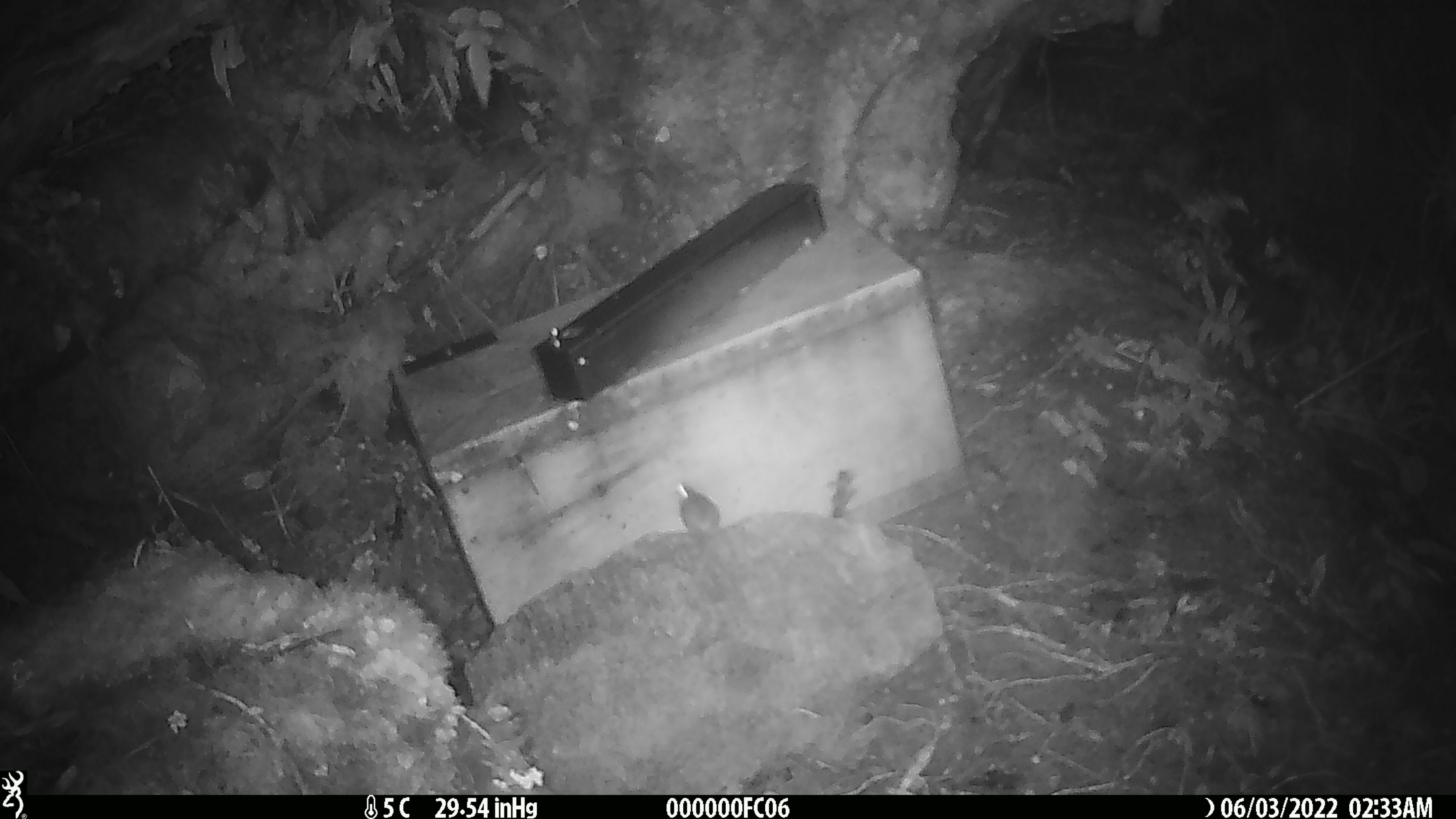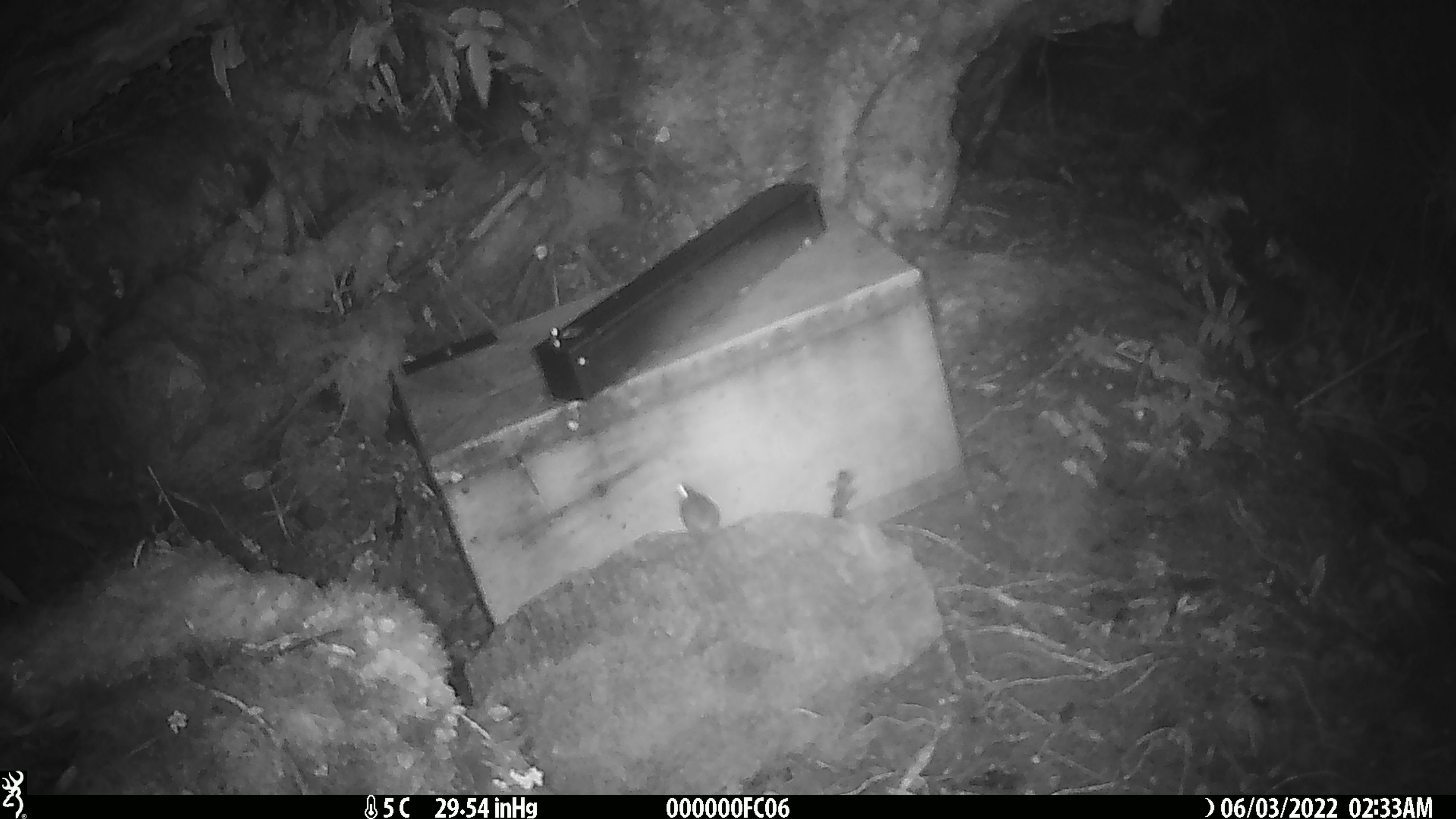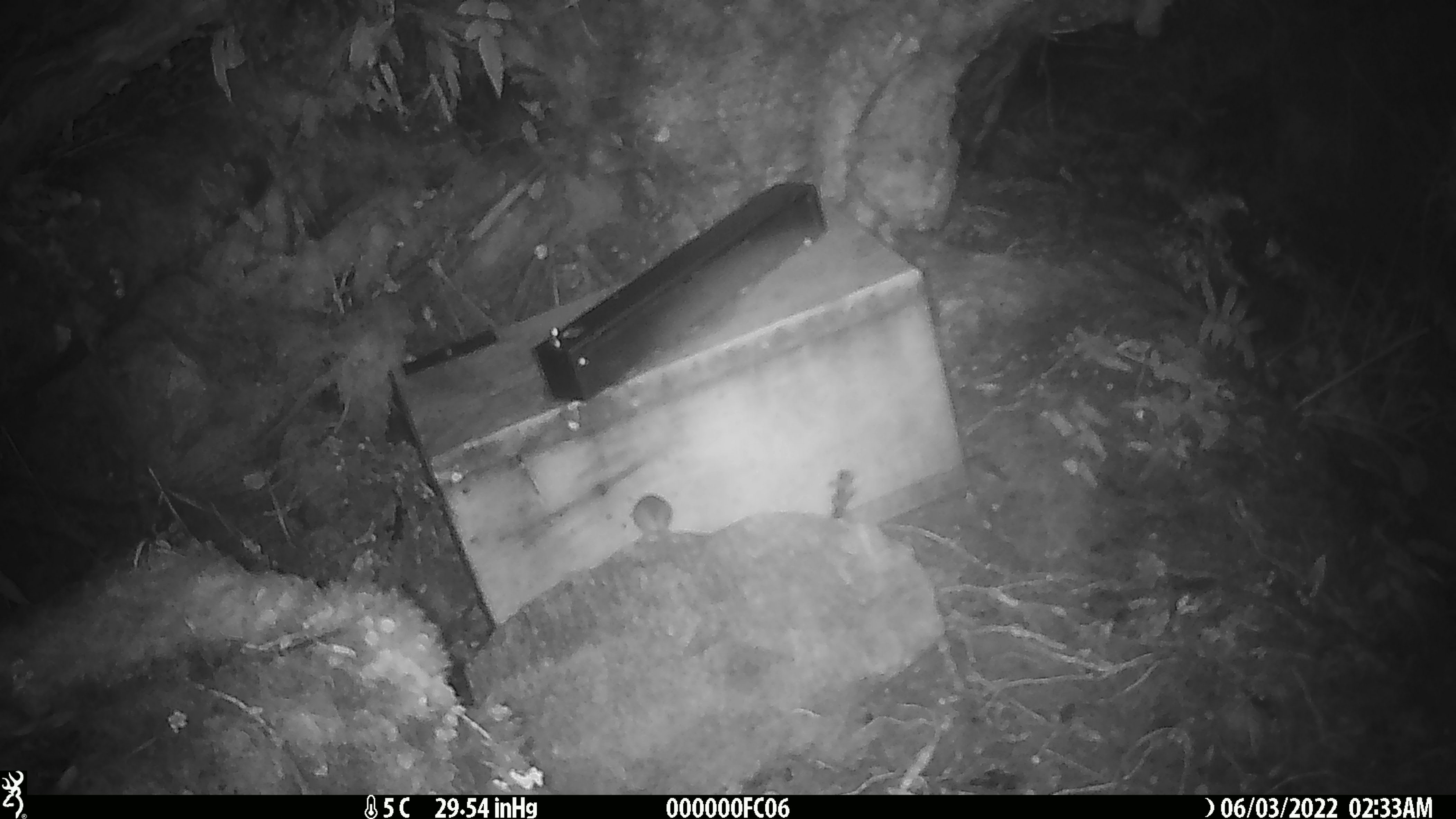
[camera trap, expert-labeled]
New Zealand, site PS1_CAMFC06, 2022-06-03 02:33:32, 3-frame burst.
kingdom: Animalia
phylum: Chordata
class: Mammalia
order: Rodentia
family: Muridae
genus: Mus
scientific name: Mus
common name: mouse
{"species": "mouse (Mus)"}